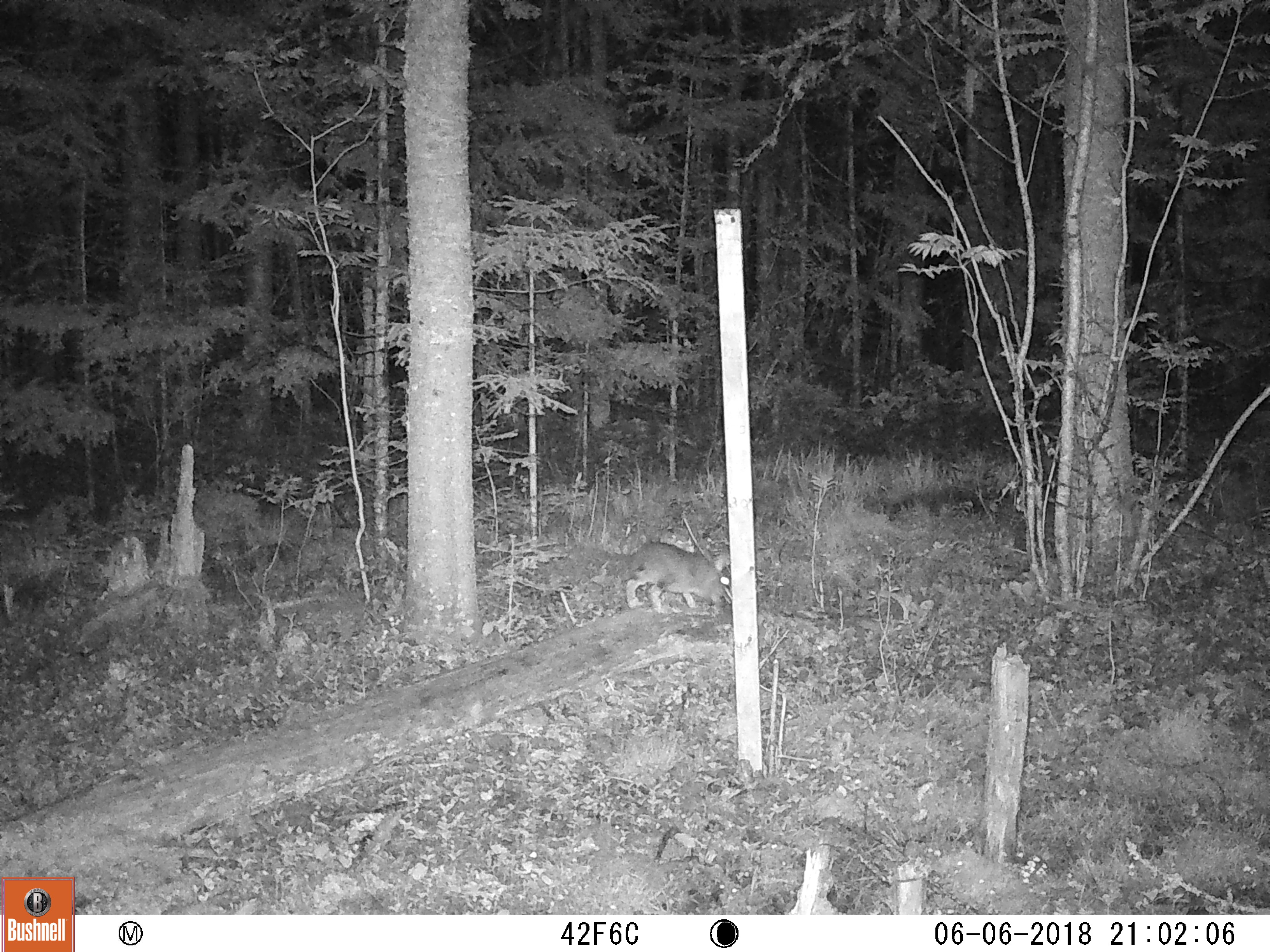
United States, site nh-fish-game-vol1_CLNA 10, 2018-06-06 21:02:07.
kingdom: Animalia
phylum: Chordata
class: Mammalia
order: Lagomorpha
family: Leporidae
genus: Lepus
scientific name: Lepus americanus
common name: snowshoe hare